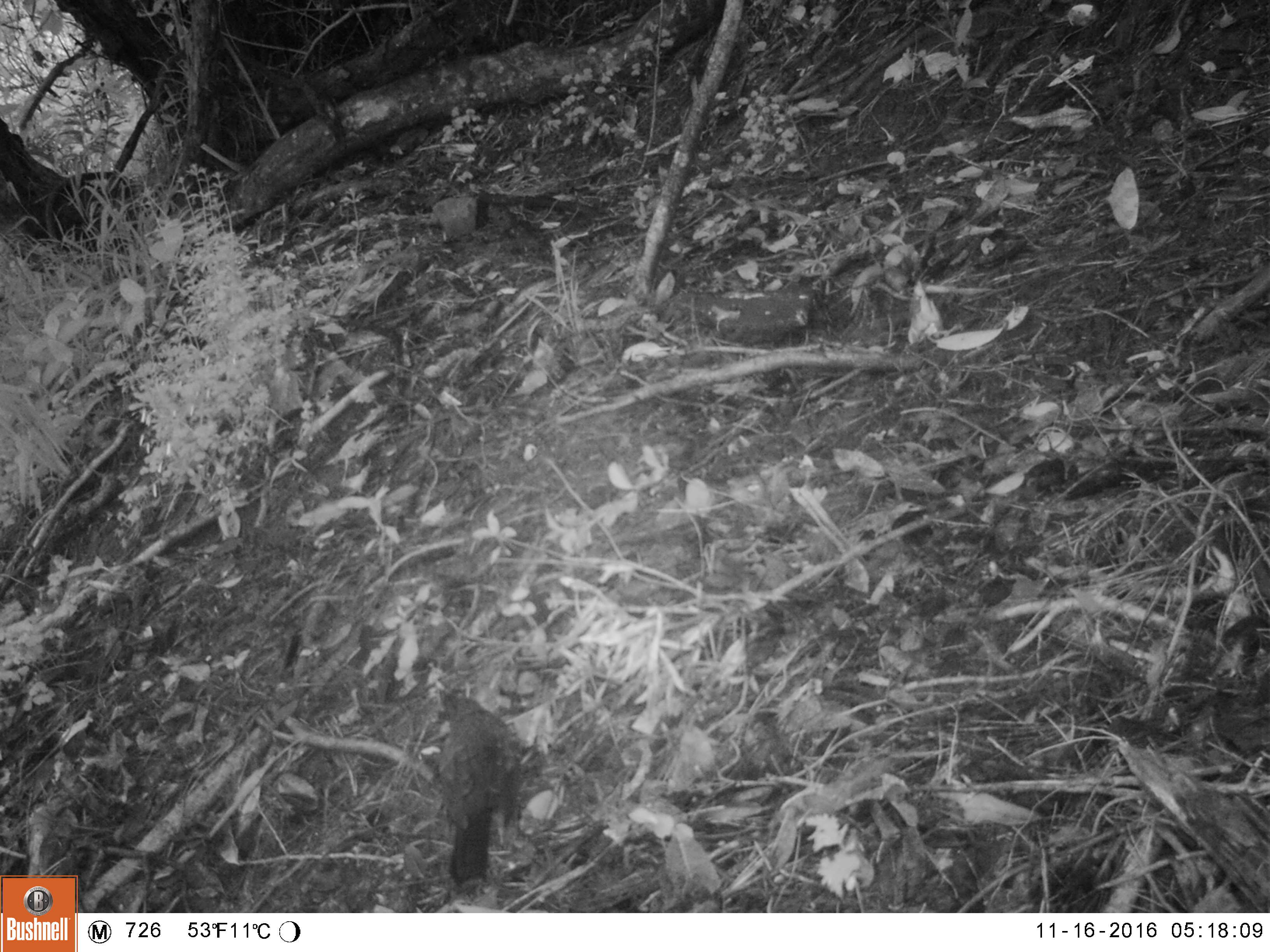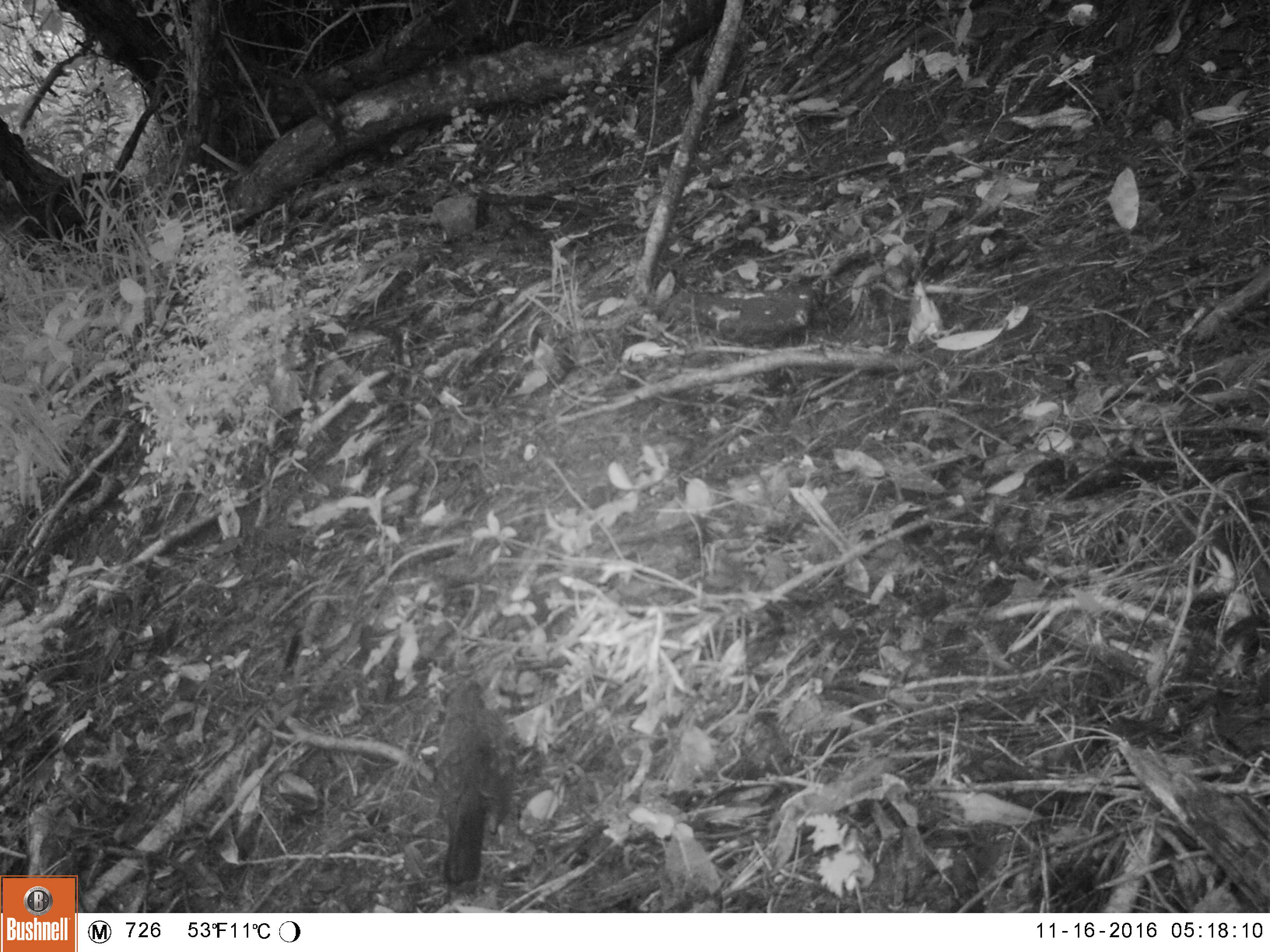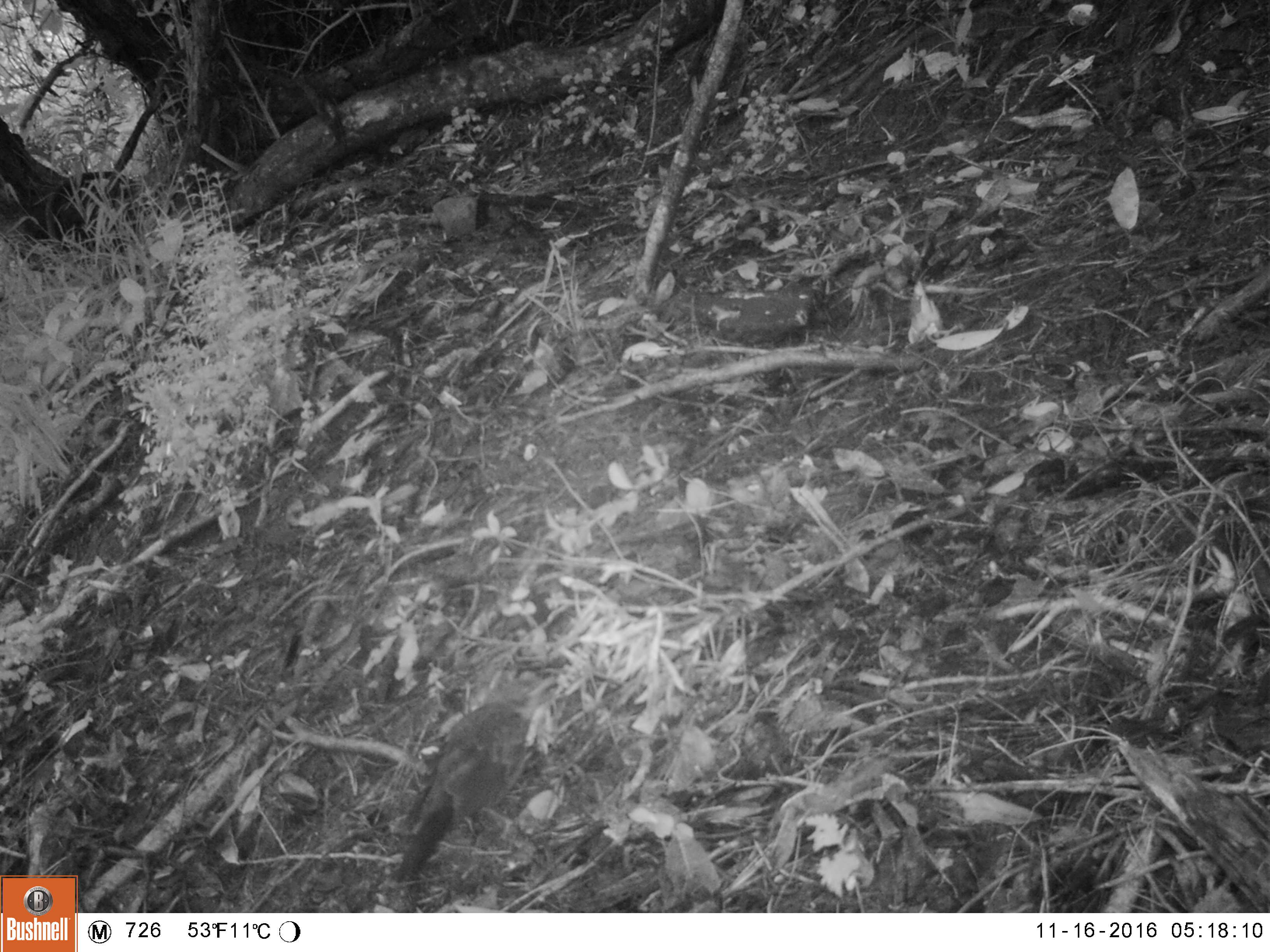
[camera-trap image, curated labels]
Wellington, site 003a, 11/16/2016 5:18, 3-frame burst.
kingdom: Animalia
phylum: Chordata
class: Aves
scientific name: Aves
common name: bird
Bird (Aves).